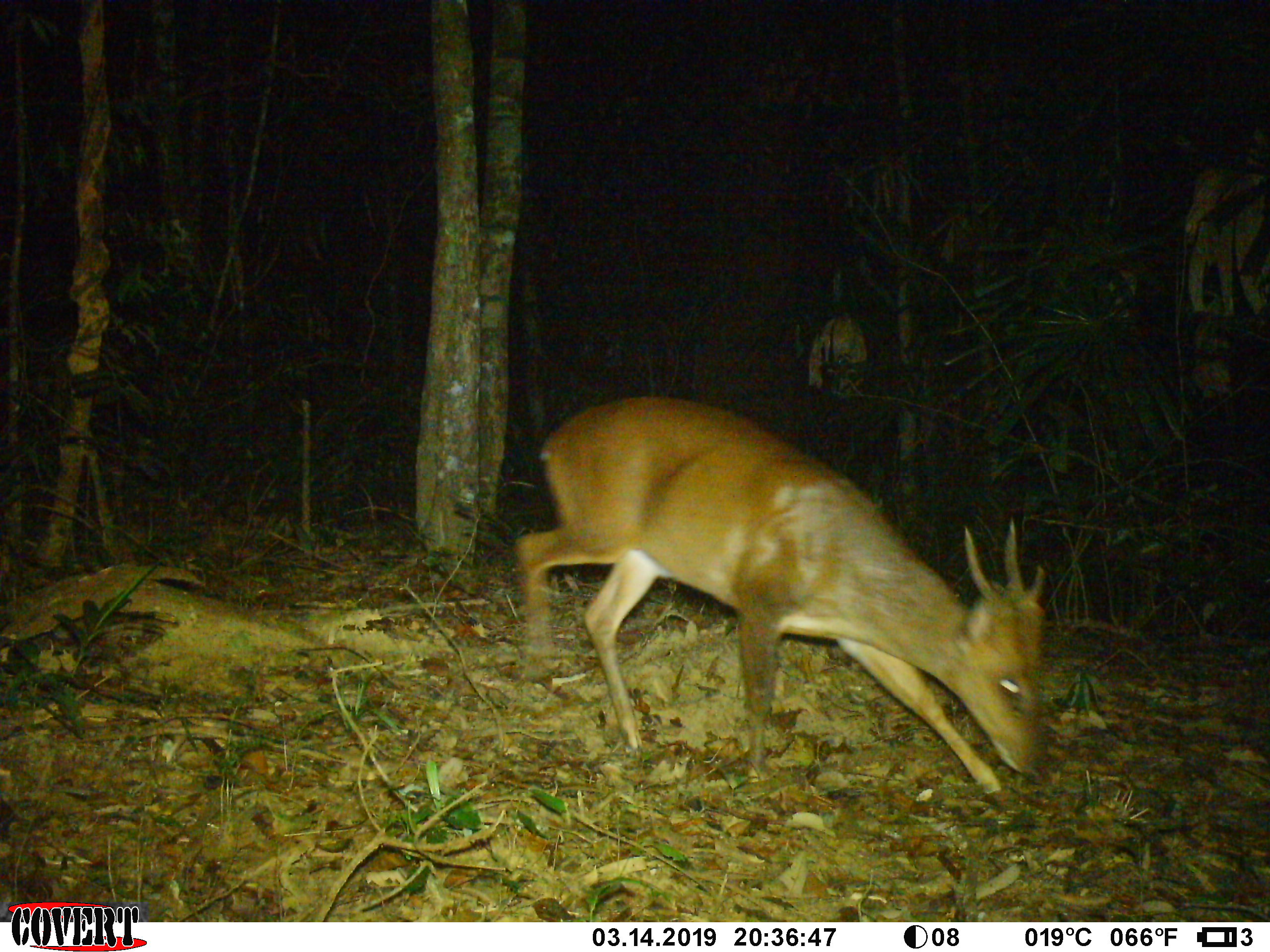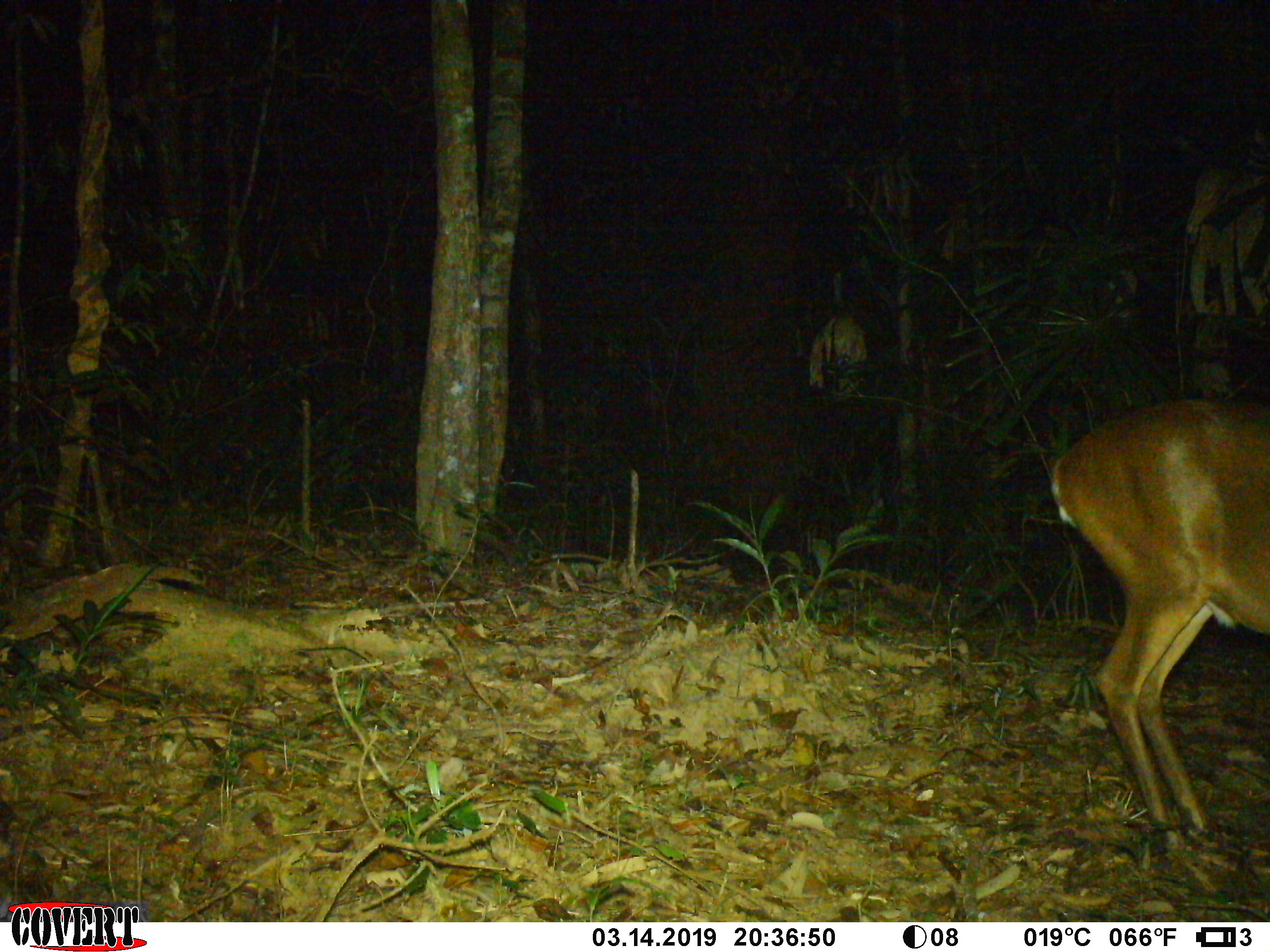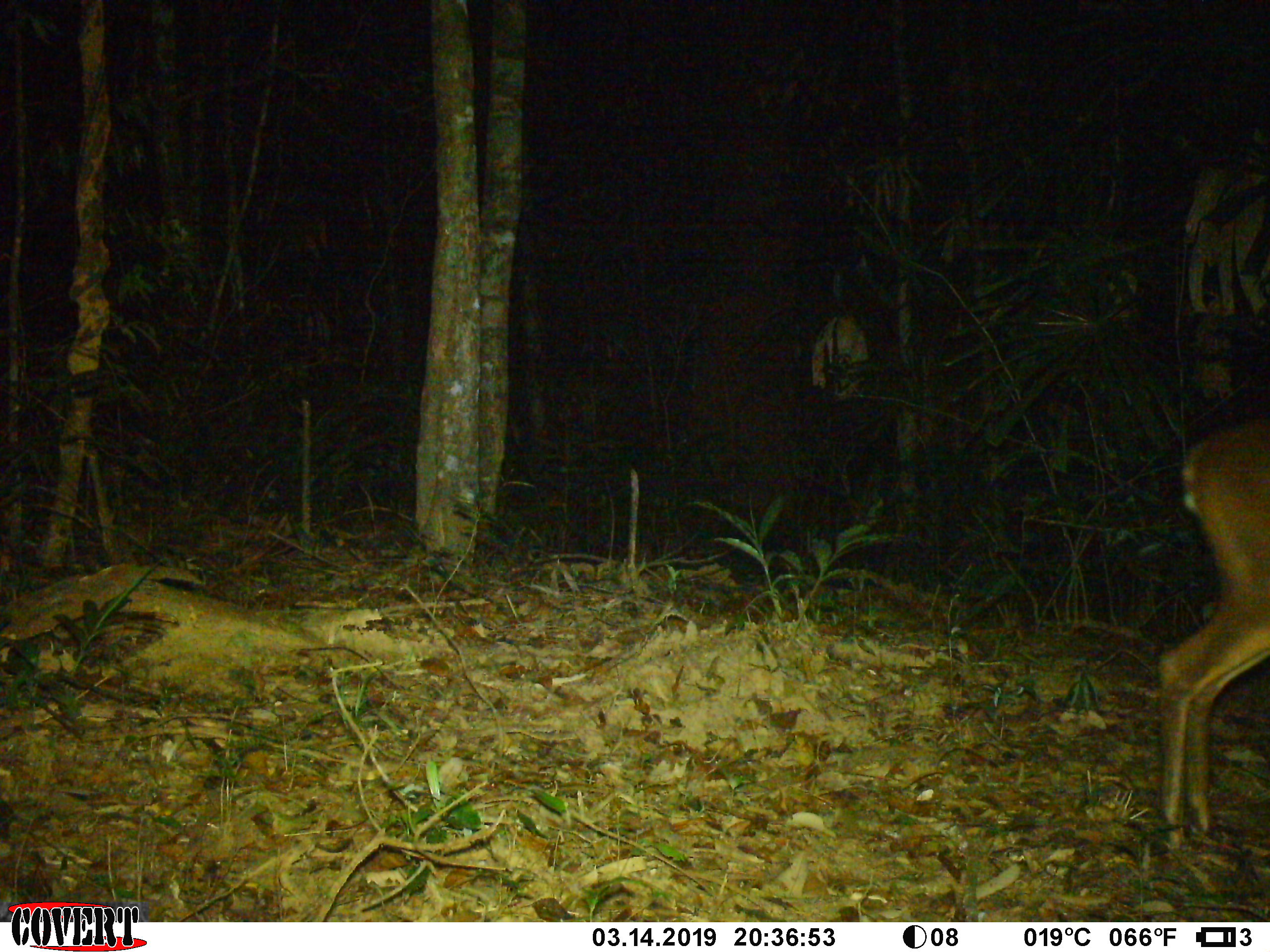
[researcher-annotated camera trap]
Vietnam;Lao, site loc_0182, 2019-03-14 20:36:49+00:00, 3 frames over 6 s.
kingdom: Animalia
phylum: Chordata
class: Mammalia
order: Artiodactyla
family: Cervidae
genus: Muntiacus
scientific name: Muntiacus vuquangensis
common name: large-antlered muntjac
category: large antlered muntjac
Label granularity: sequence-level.